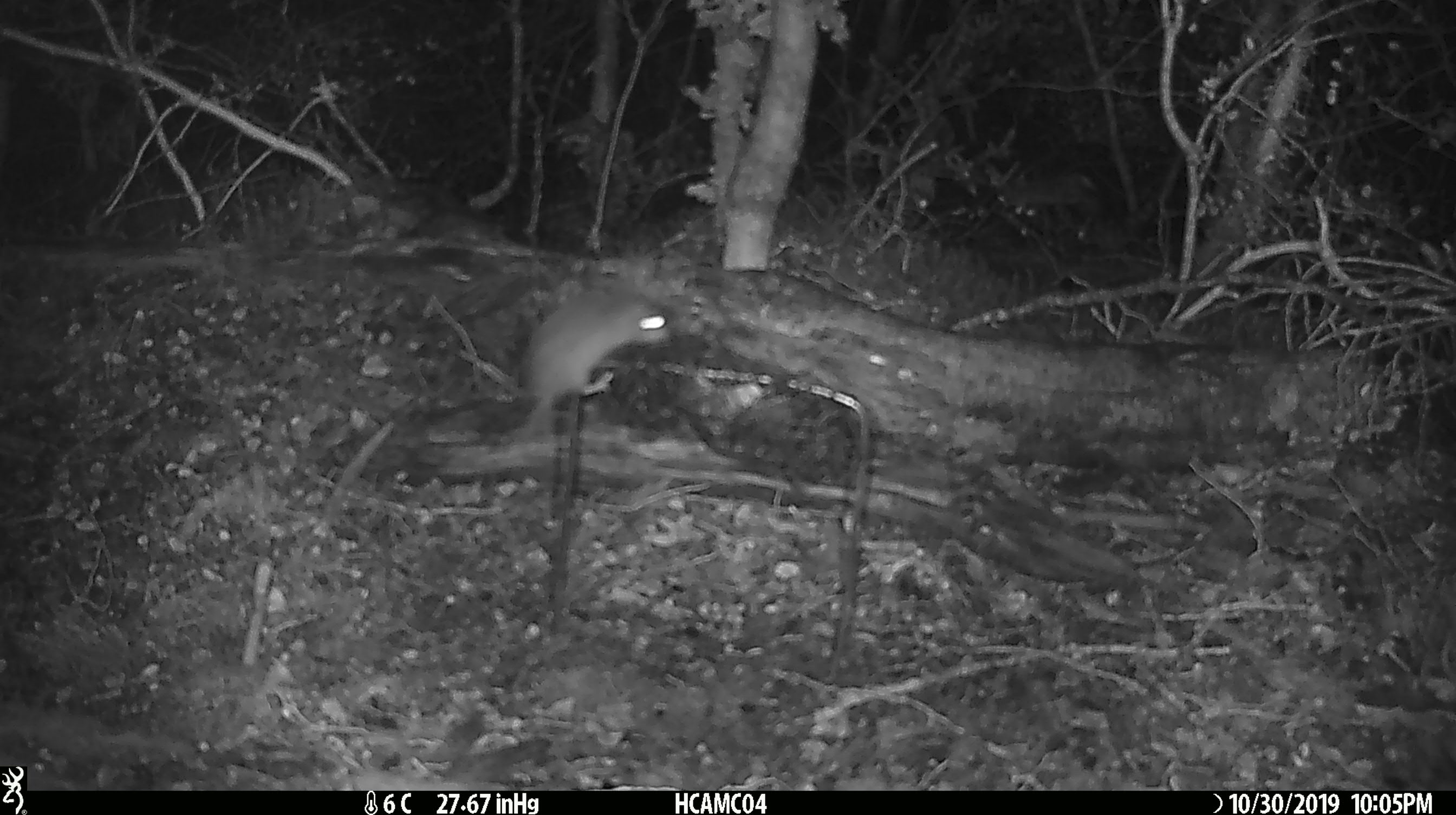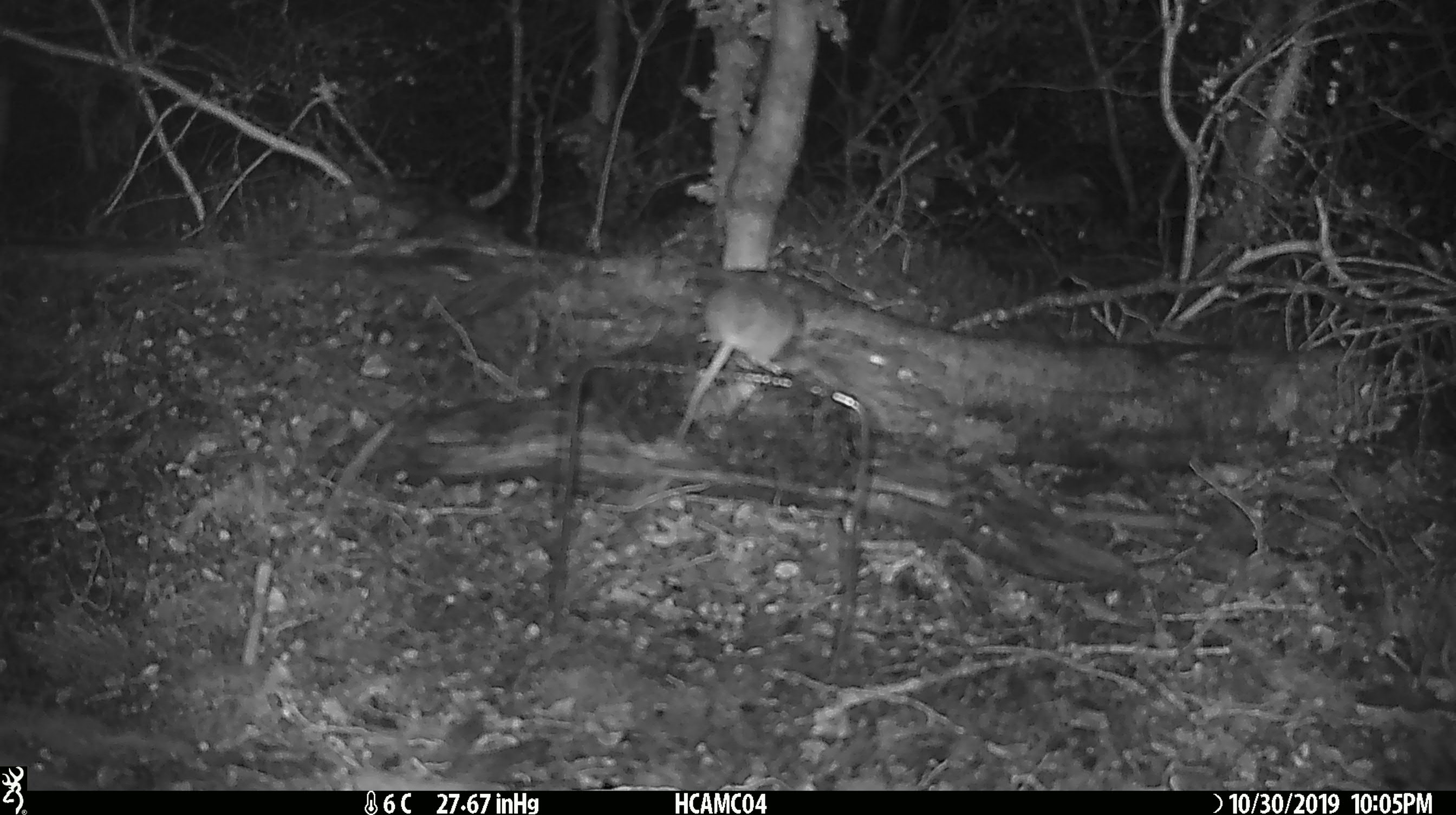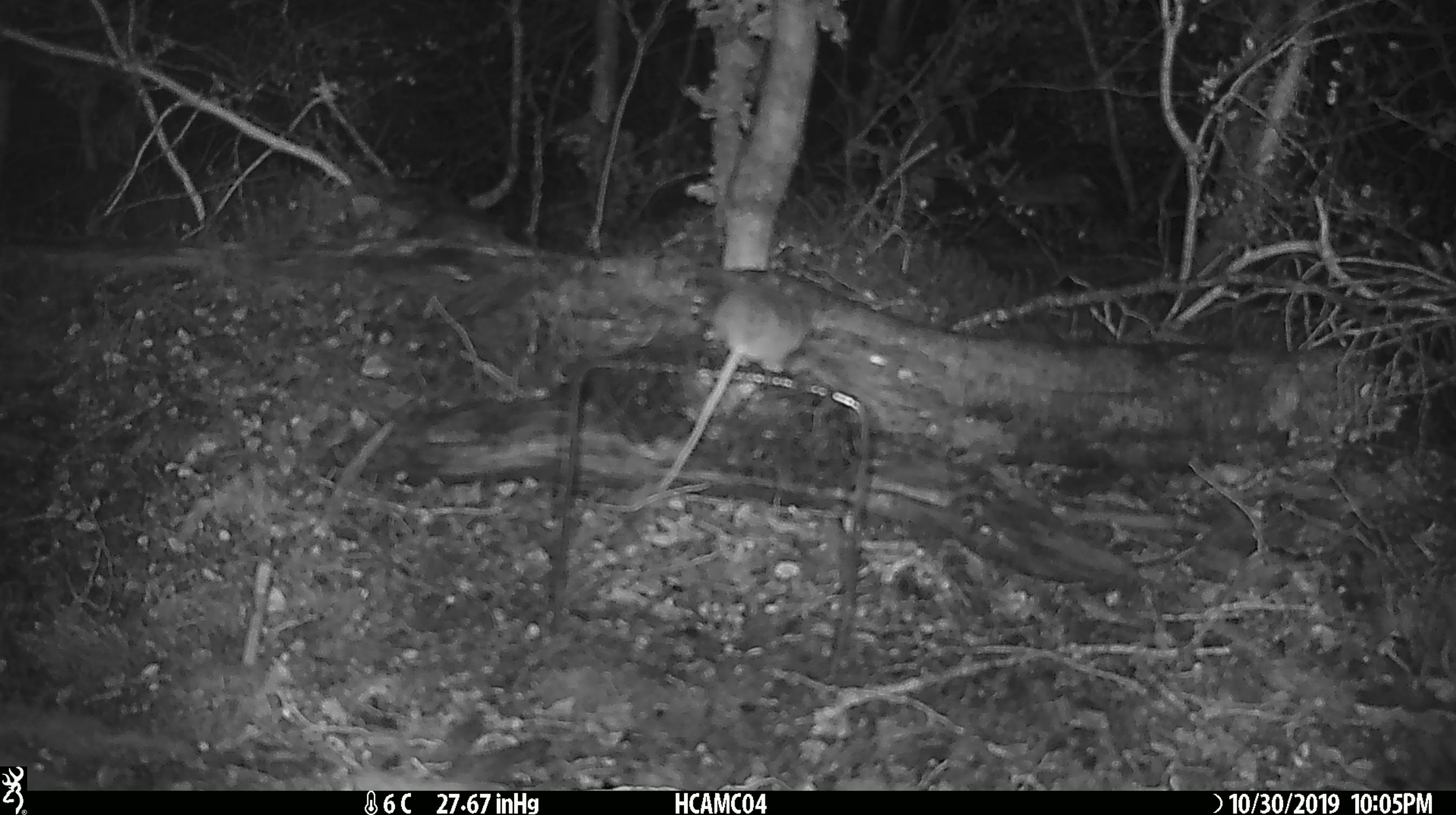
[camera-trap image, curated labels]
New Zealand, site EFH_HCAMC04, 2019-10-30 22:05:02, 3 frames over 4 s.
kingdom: Animalia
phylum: Chordata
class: Mammalia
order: Rodentia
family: Muridae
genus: Mus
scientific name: Mus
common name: mouse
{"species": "mouse (Mus)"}